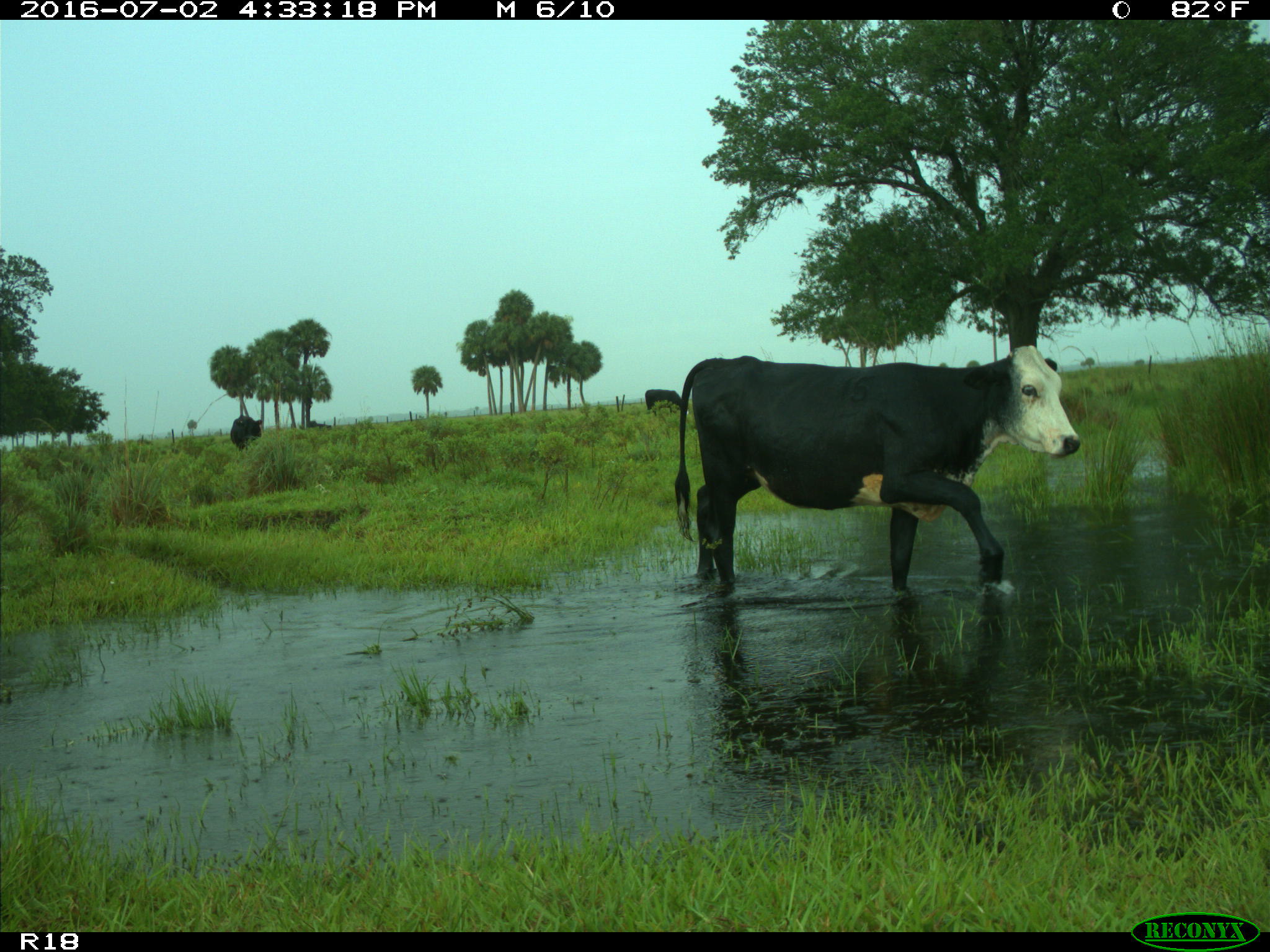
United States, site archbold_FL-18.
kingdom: Animalia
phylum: Chordata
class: Mammalia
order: Artiodactyla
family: Bovidae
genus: Bos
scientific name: Bos taurus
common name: domestic cow